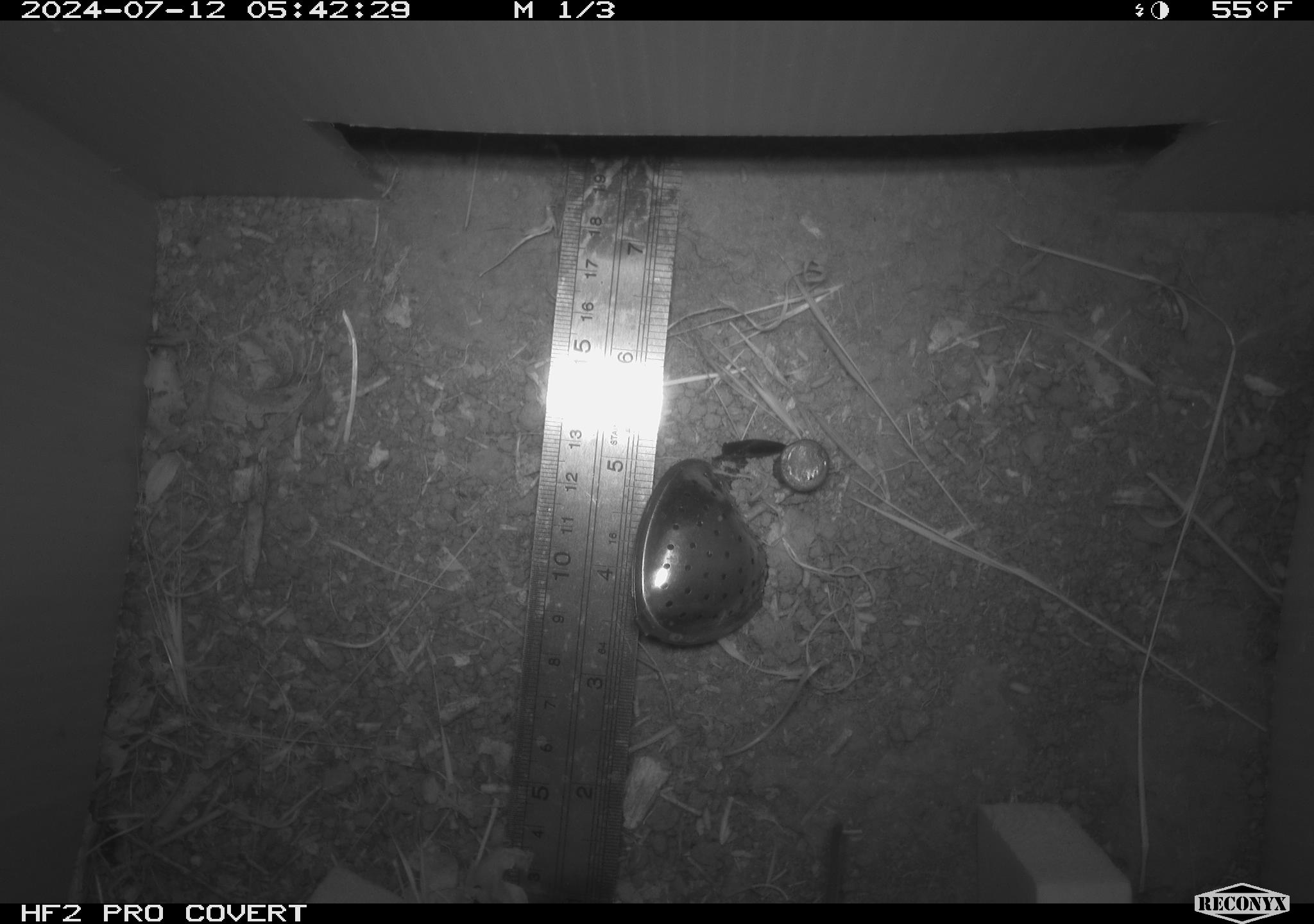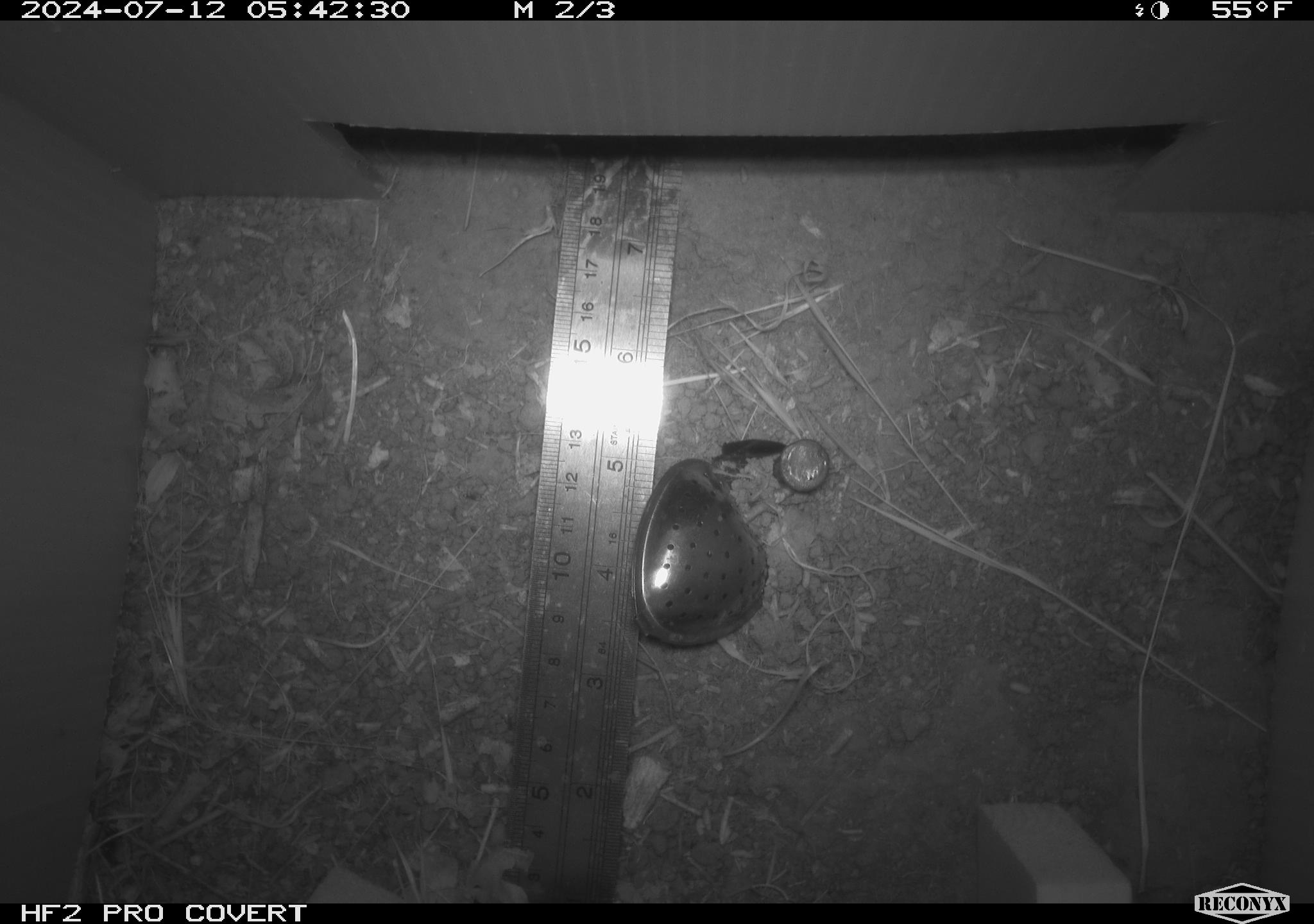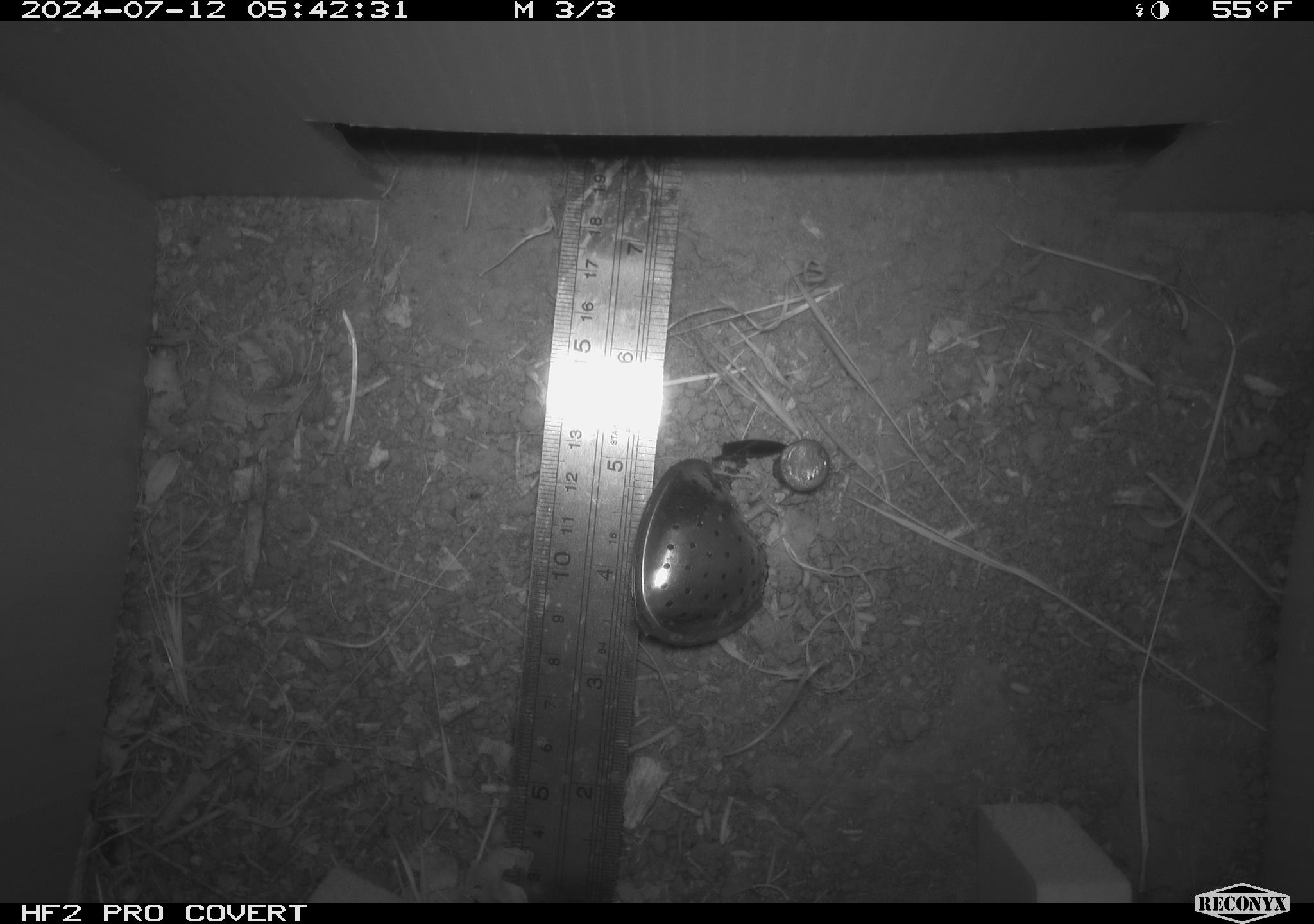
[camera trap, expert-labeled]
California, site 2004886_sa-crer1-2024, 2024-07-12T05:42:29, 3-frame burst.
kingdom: Animalia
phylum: Chordata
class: Mammalia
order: Rodentia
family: Cricetidae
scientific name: Arvicolinae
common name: voles, lemmings, and muskrats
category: arvicolinae subfamily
Arvicolinae subfamily (voles, lemmings, and muskrats) (Arvicolinae).